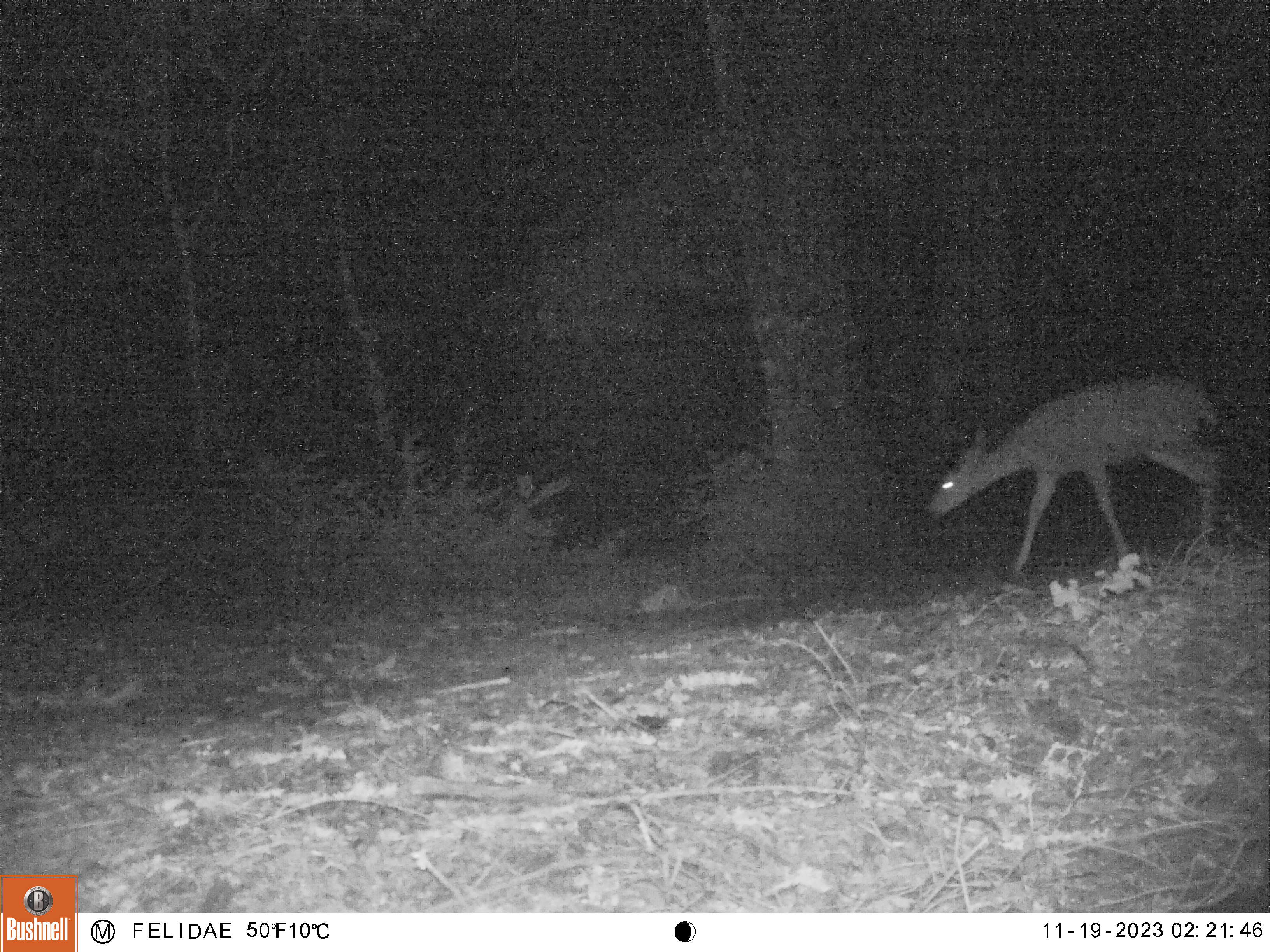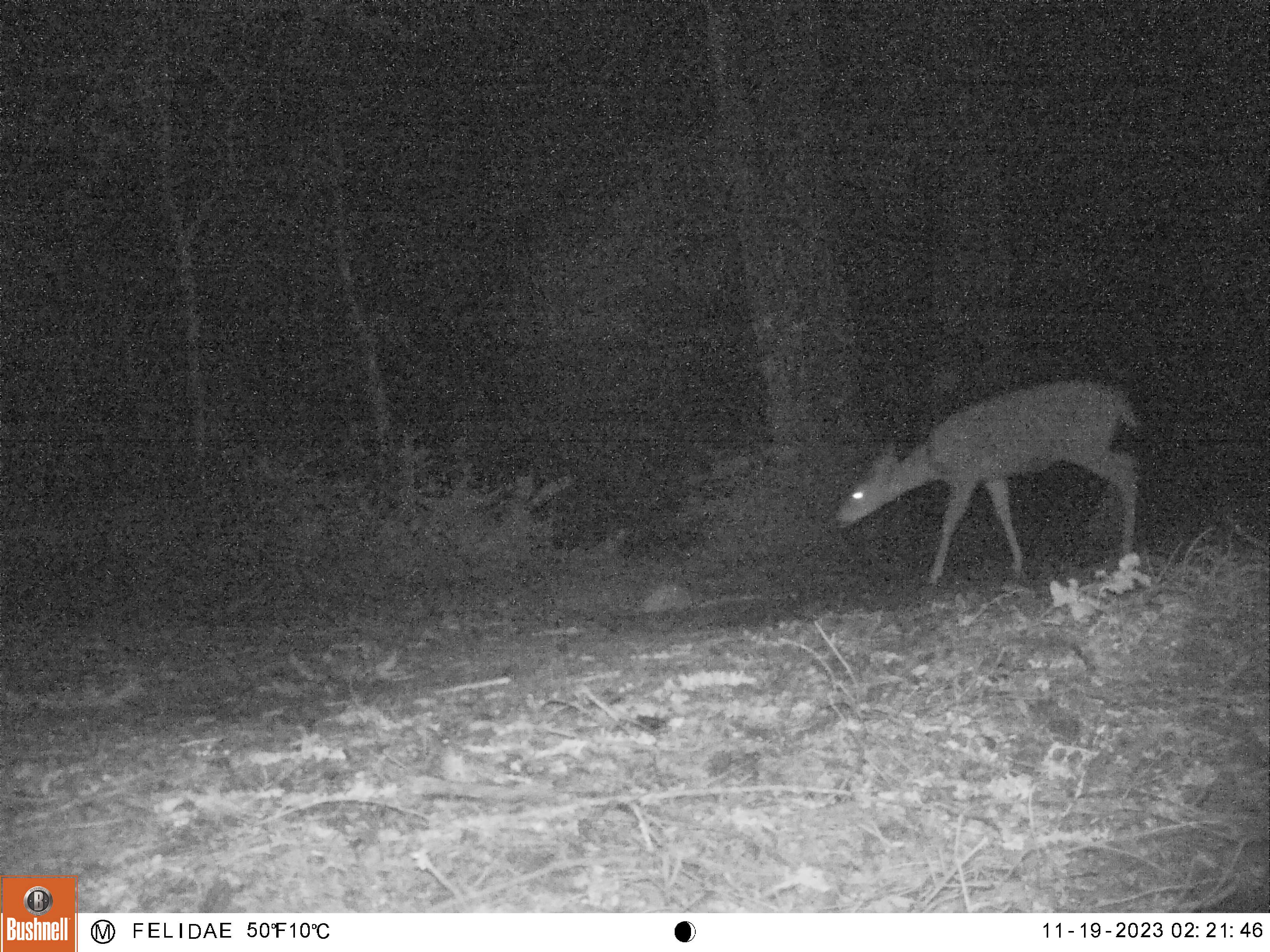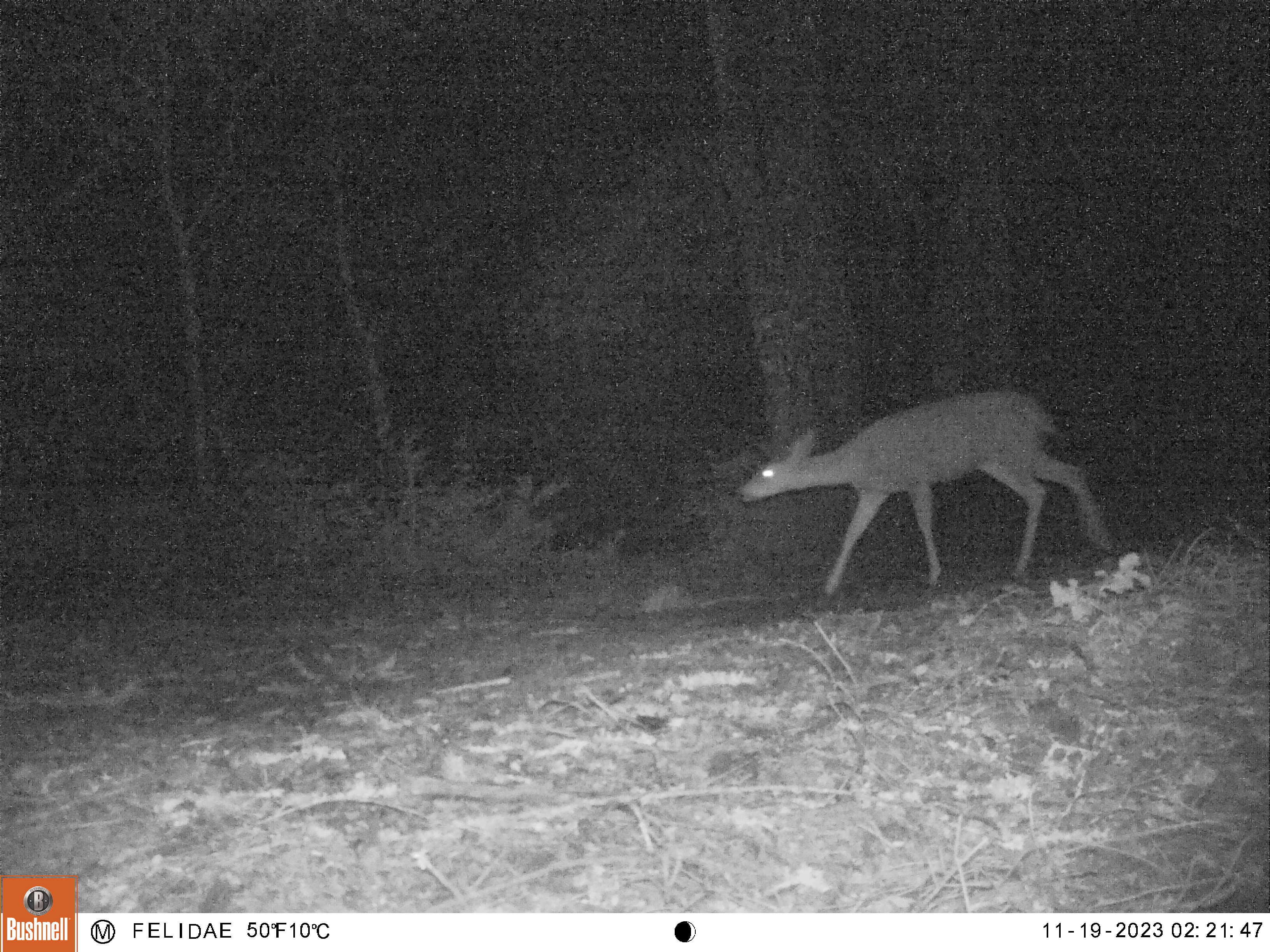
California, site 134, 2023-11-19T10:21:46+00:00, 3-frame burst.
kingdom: Animalia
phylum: Chordata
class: Mammalia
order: Artiodactyla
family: Cervidae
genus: Odocoileus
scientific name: Odocoileus hemionus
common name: mule deer